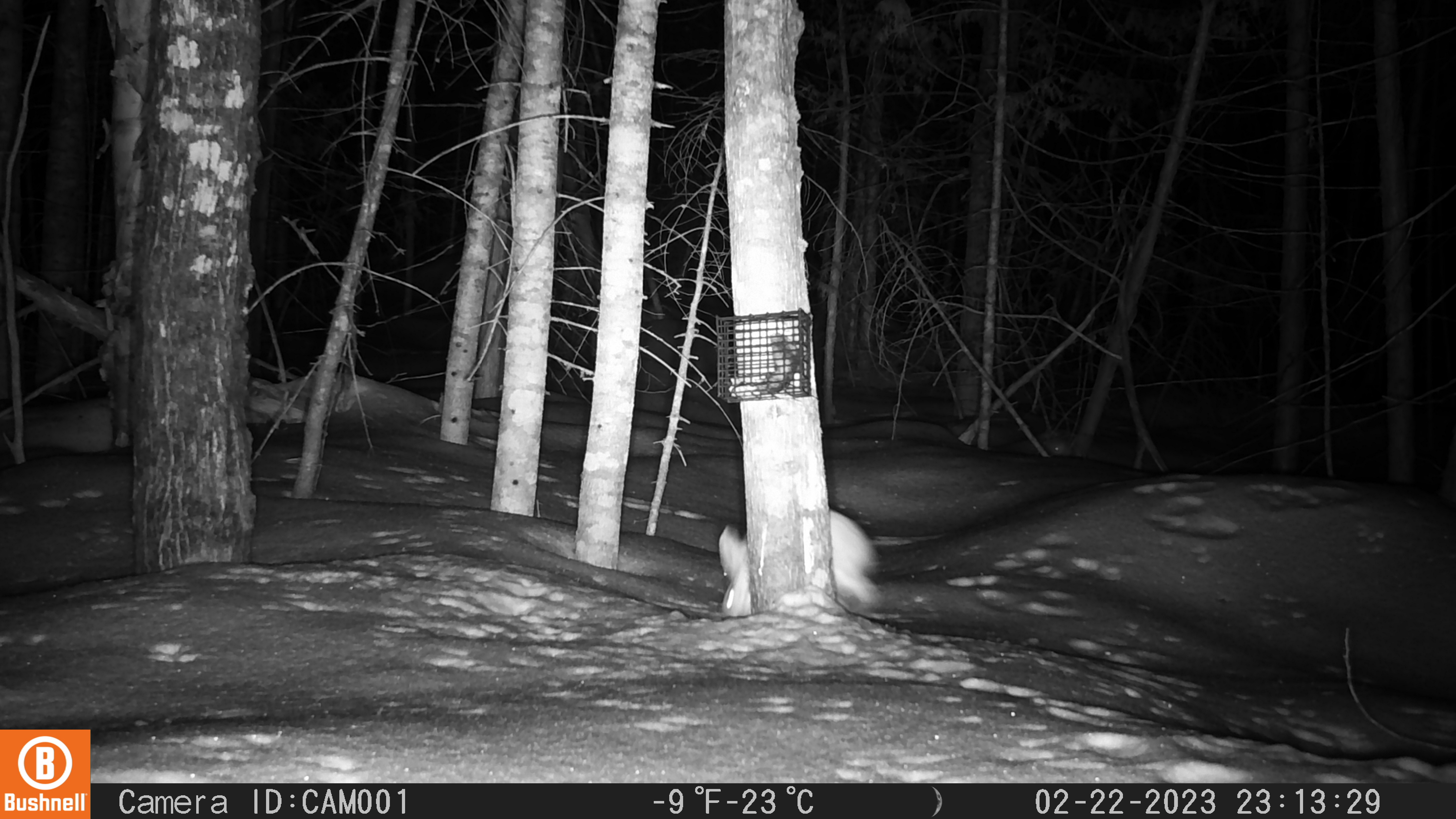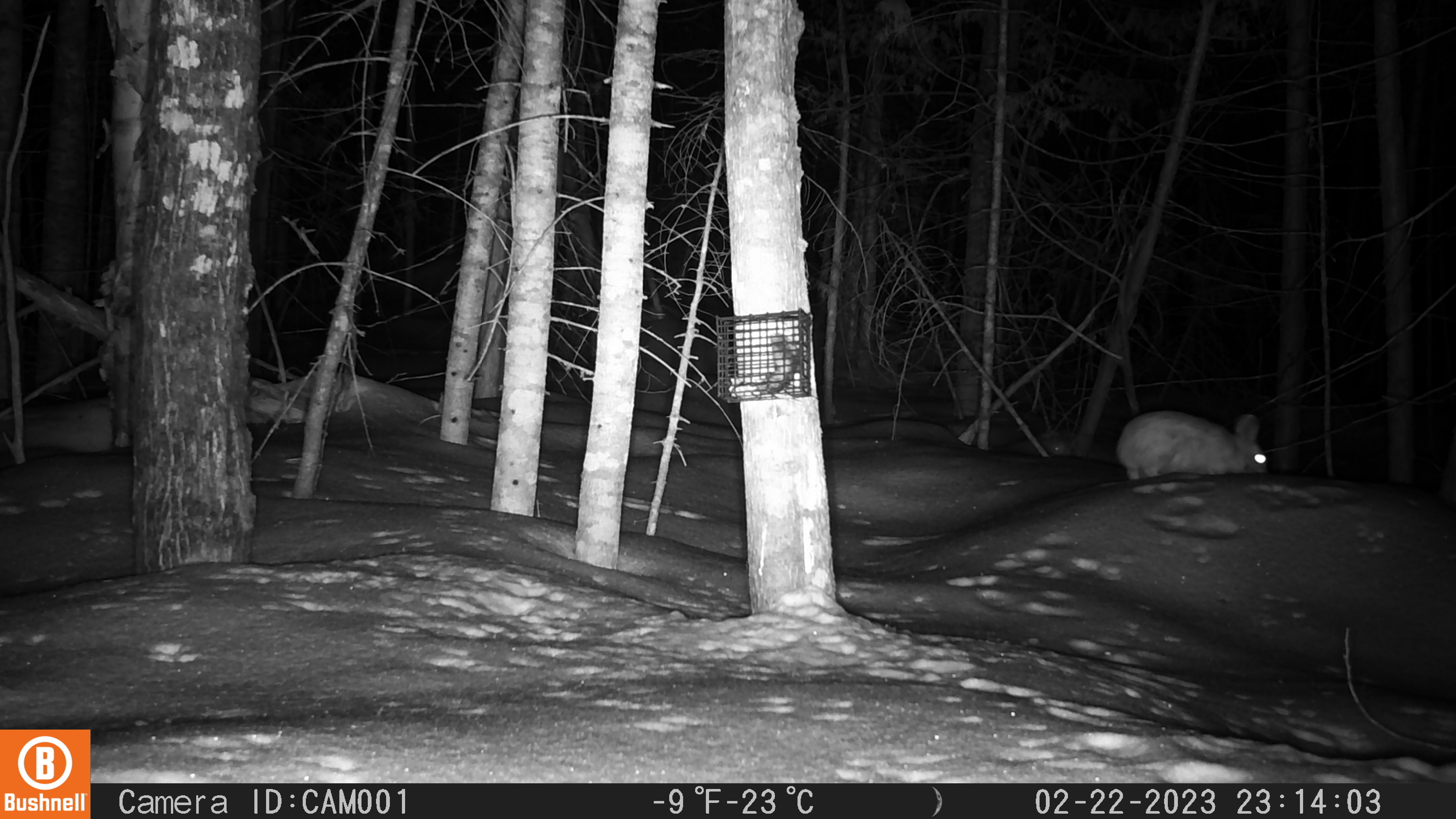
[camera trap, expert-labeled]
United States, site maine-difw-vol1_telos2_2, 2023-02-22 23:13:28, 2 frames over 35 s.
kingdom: Animalia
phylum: Chordata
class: Mammalia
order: Lagomorpha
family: Leporidae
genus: Lepus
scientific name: Lepus americanus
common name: snowshoe hare